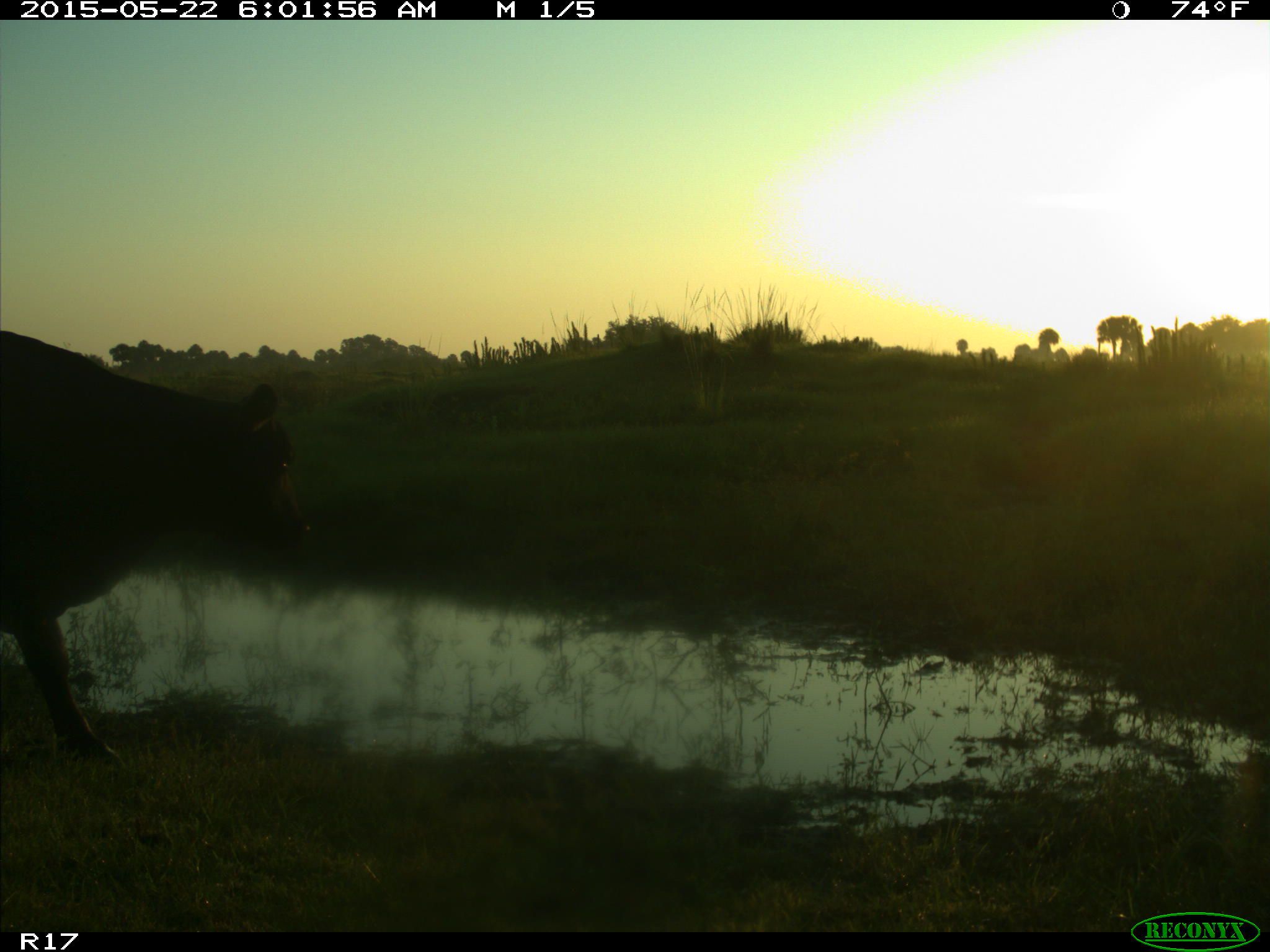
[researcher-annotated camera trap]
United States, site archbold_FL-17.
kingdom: Animalia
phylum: Chordata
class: Mammalia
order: Artiodactyla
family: Bovidae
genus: Bos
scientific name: Bos taurus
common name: domestic cow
Bos taurus (domestic cow).